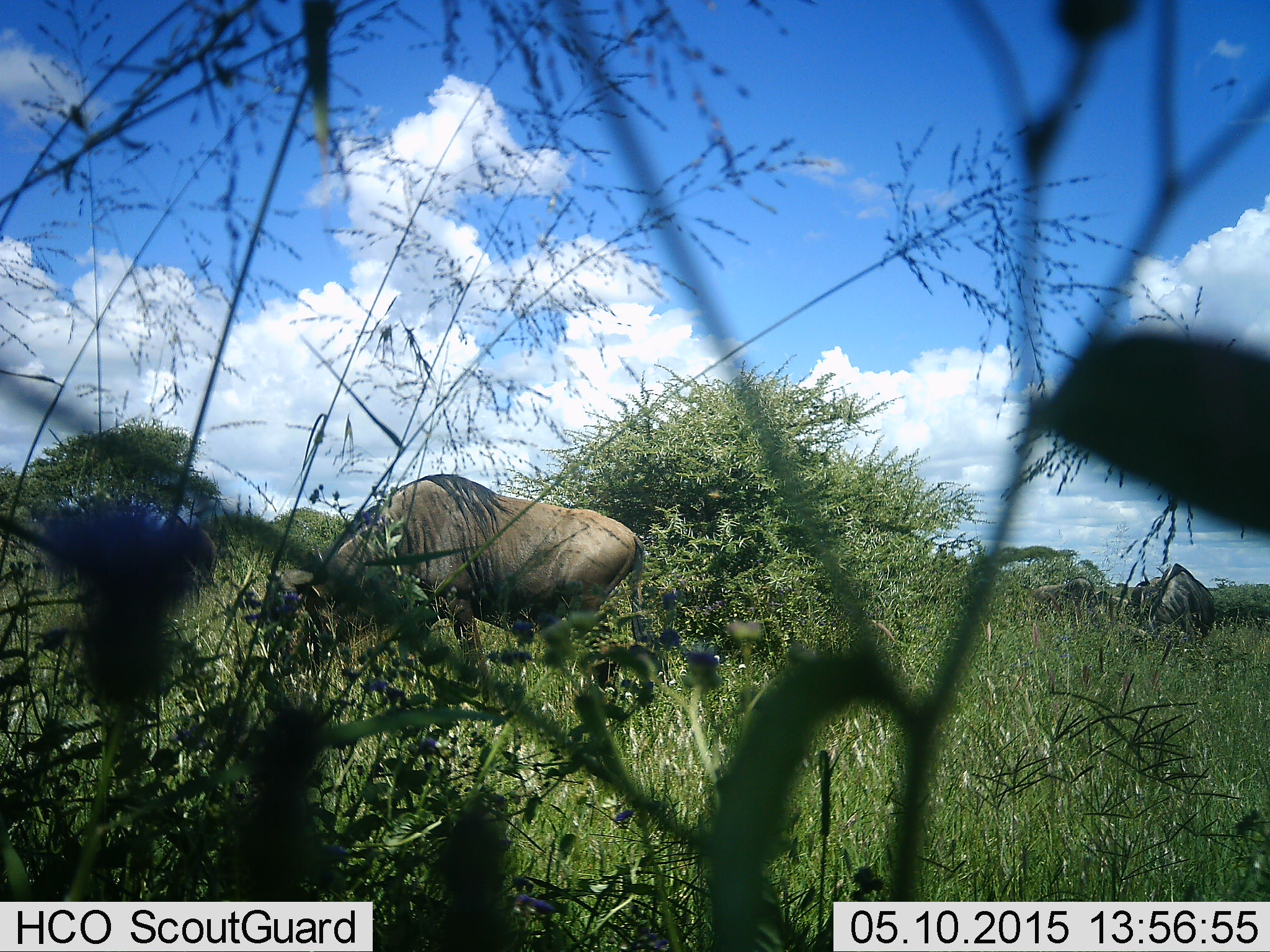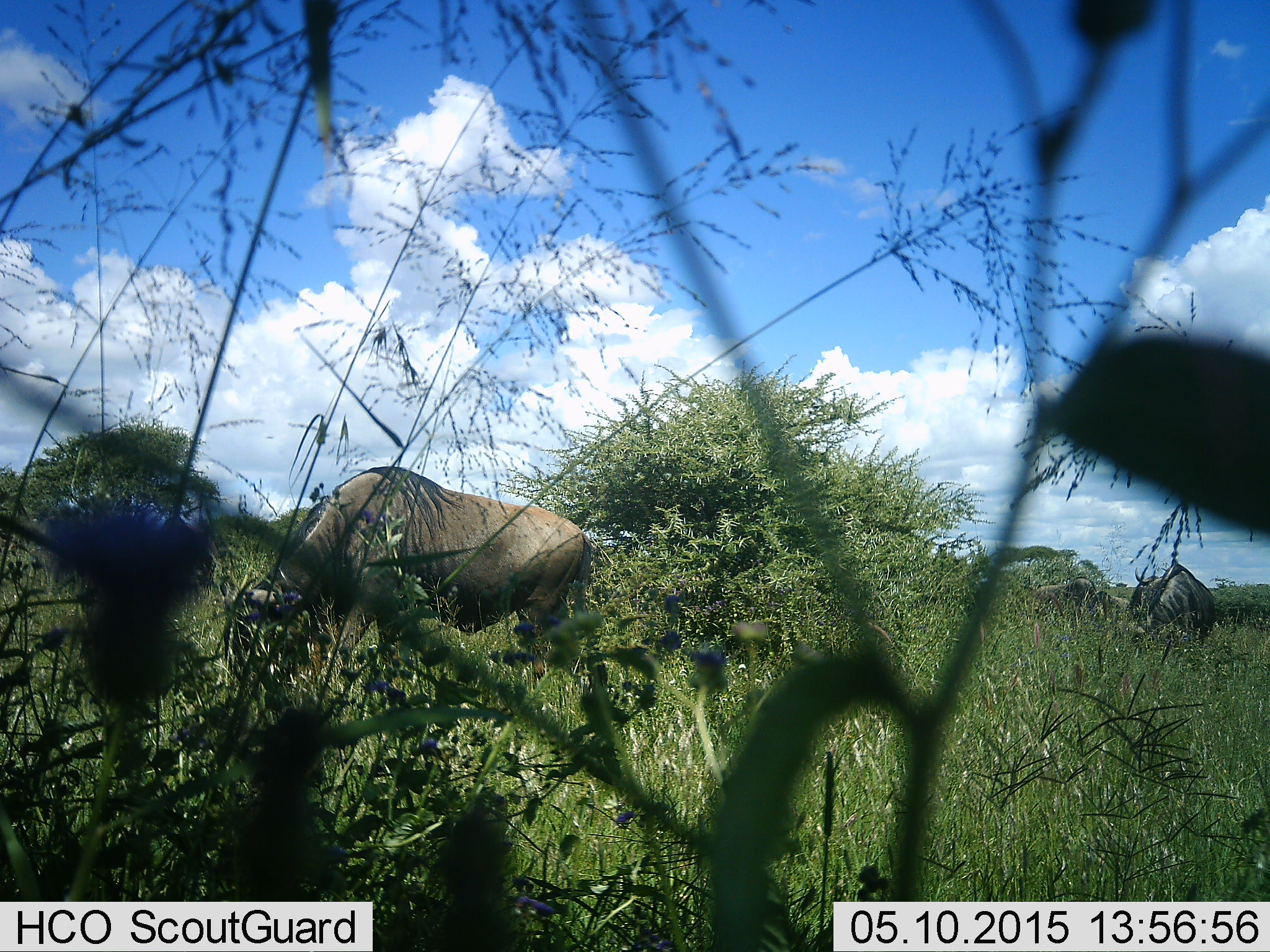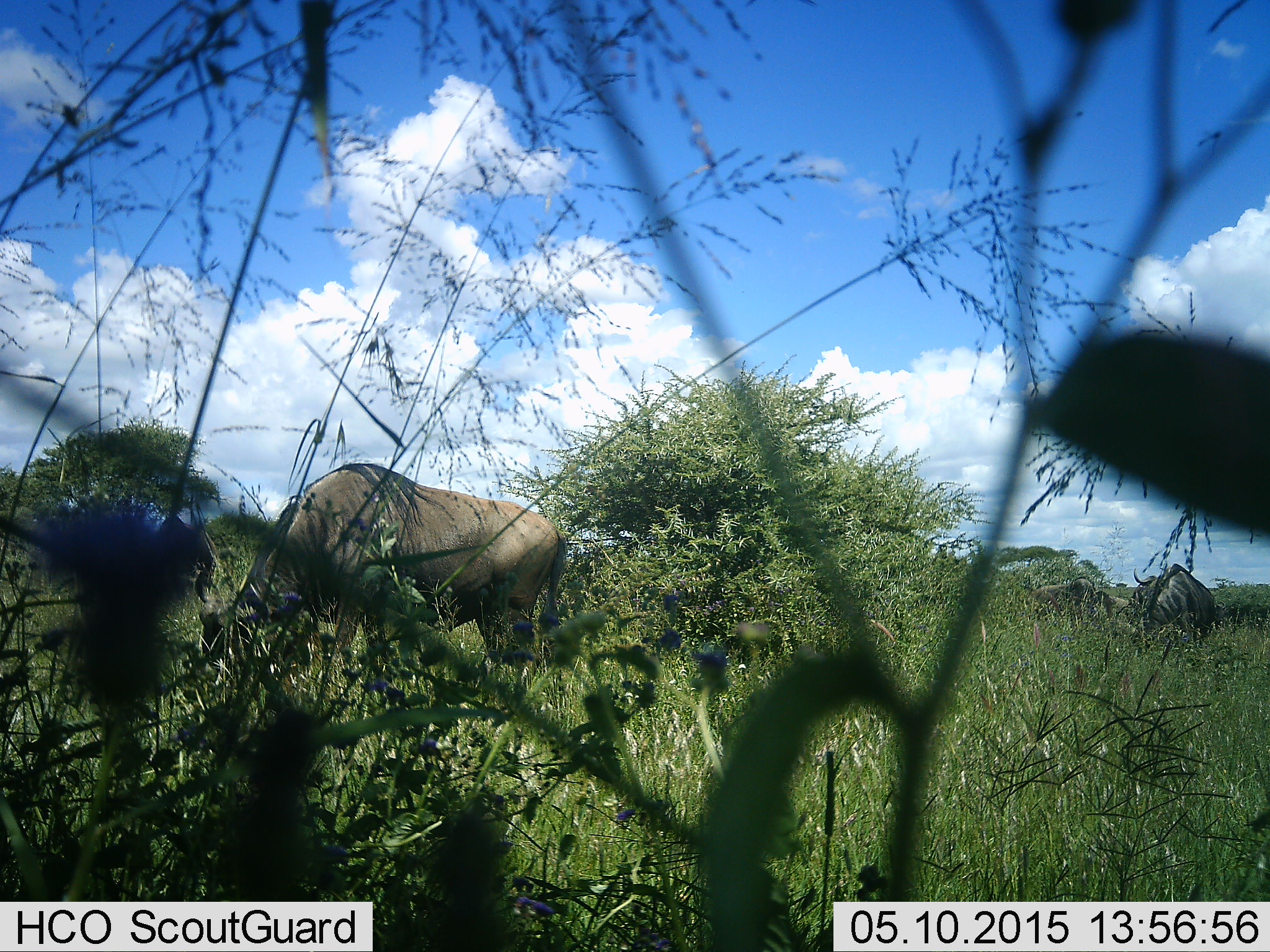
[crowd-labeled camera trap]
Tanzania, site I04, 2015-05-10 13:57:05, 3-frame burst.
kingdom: Animalia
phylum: Chordata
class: Mammalia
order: Artiodactyla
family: Bovidae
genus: Connochaetes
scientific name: Connochaetes taurinus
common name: blue wildebeest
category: wildebeest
Wildebeest (blue wildebeest) (Connochaetes taurinus), count 3. Behavior (volunteer vote fractions): standing 50%, resting 0%, moving 20%, interacting 0%. Young present (vote fraction): 0%. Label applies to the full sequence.